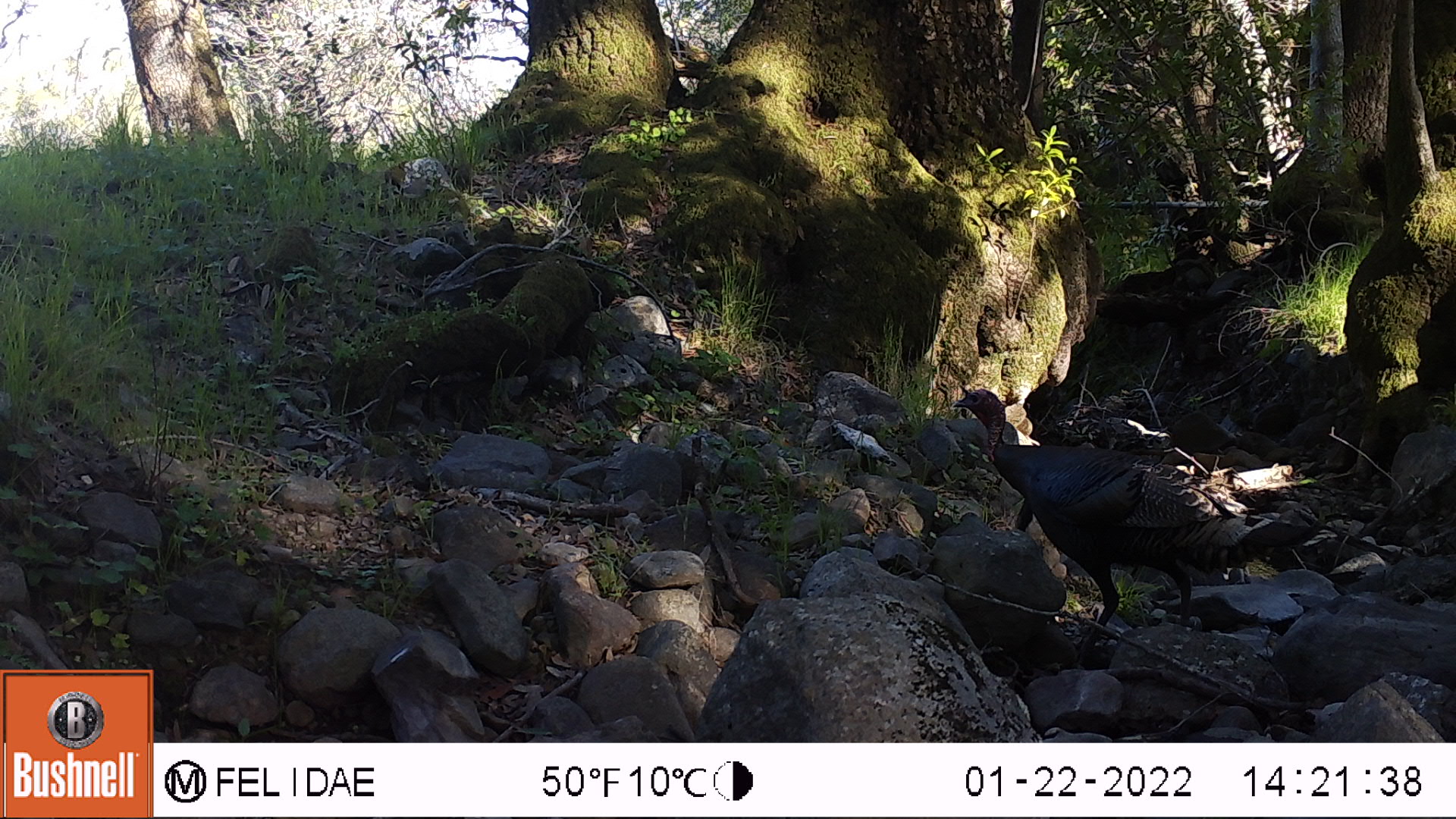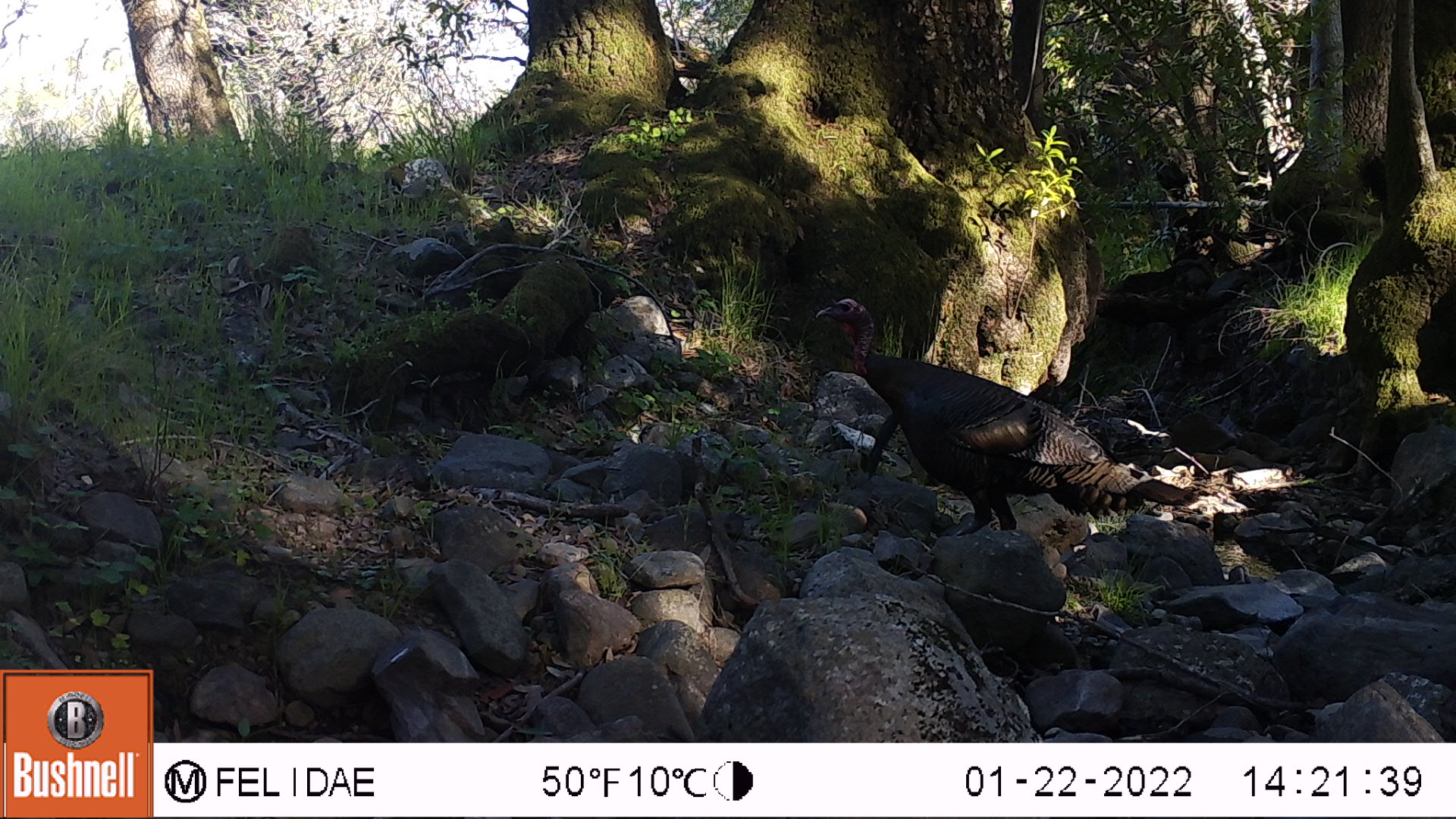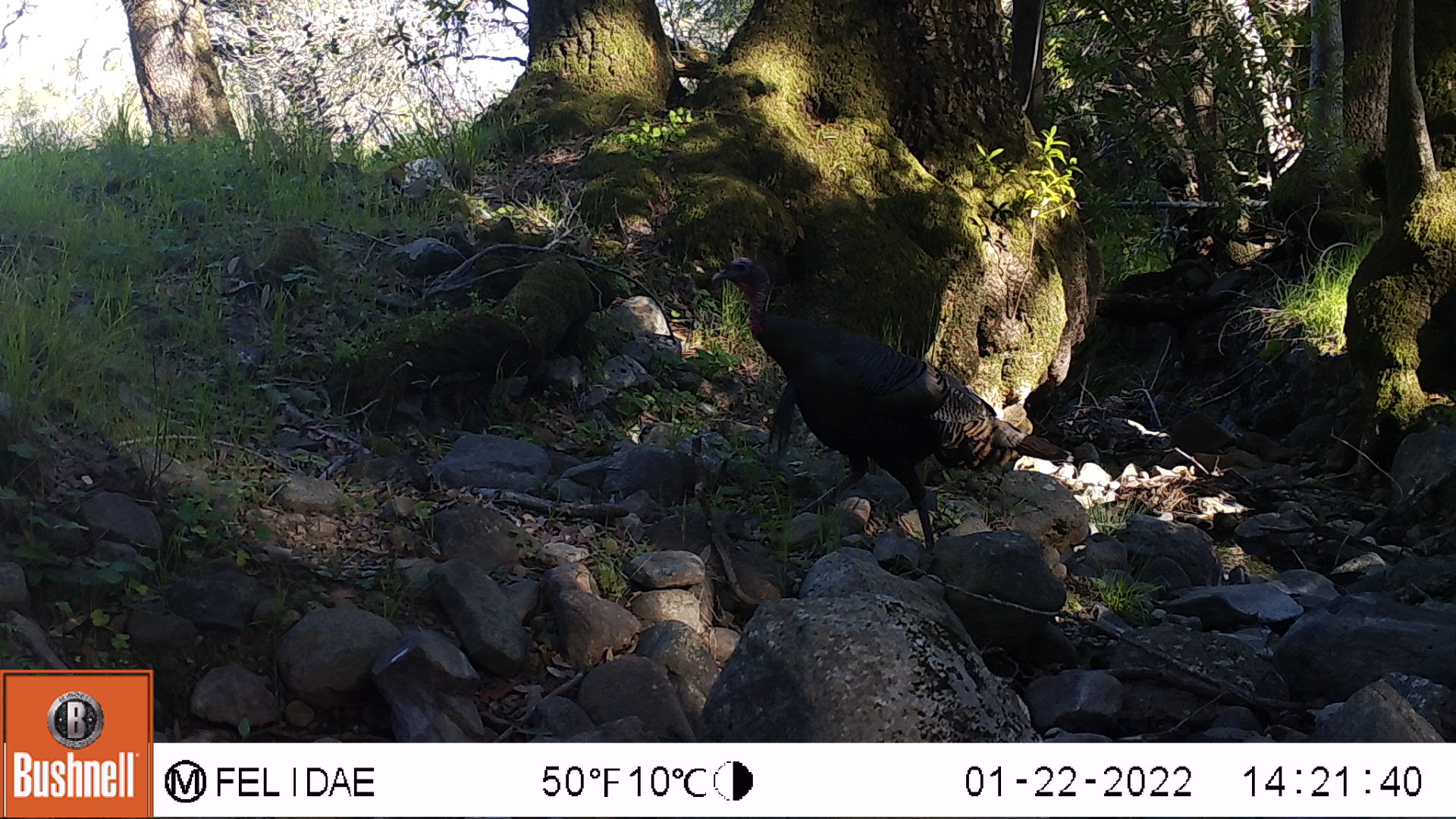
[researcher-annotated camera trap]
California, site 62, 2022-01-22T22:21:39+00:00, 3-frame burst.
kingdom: Animalia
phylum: Chordata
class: Aves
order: Galliformes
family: Phasianidae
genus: Meleagris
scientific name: Meleagris gallopavo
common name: turkey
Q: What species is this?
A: Turkey (Meleagris gallopavo).